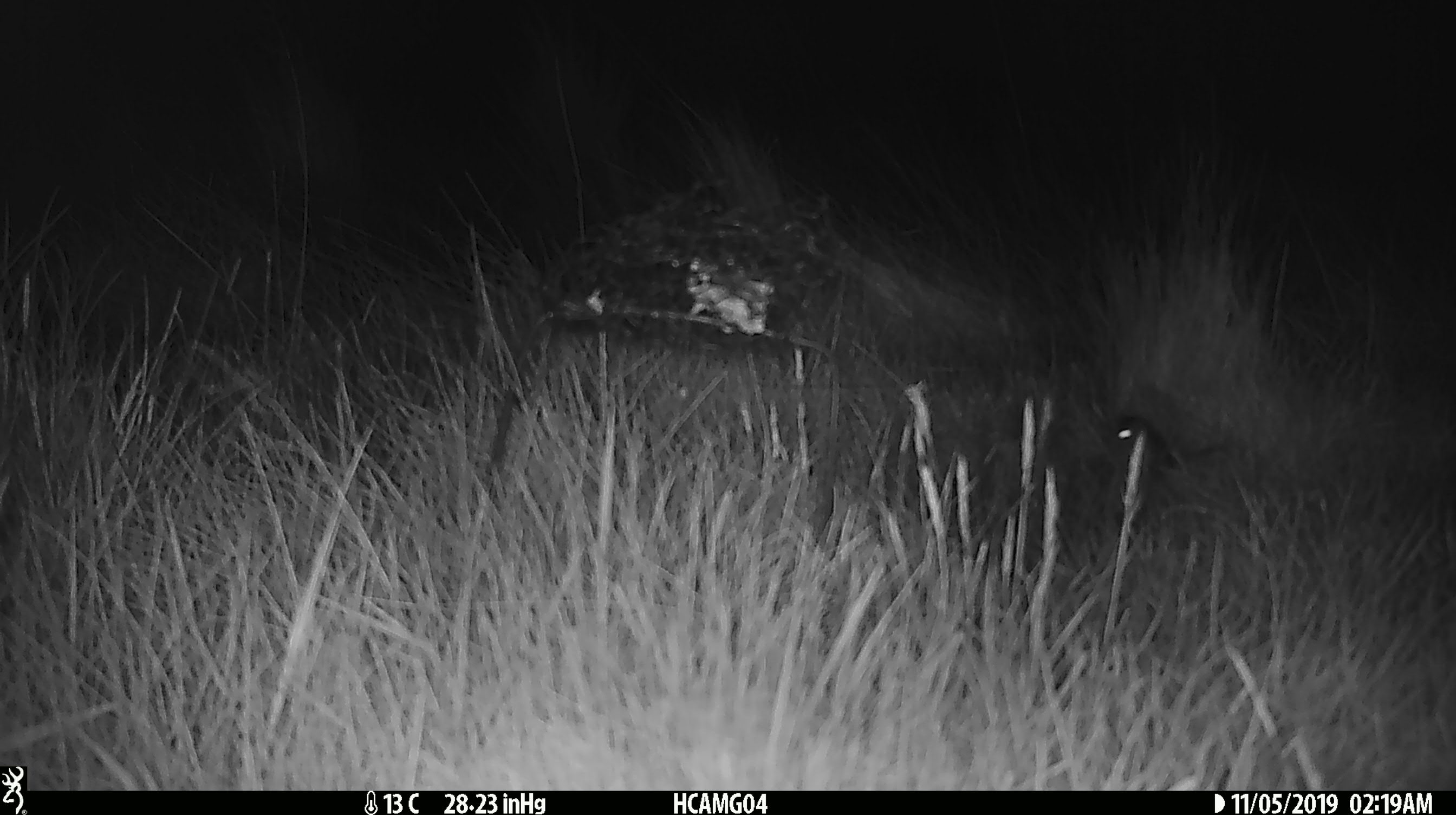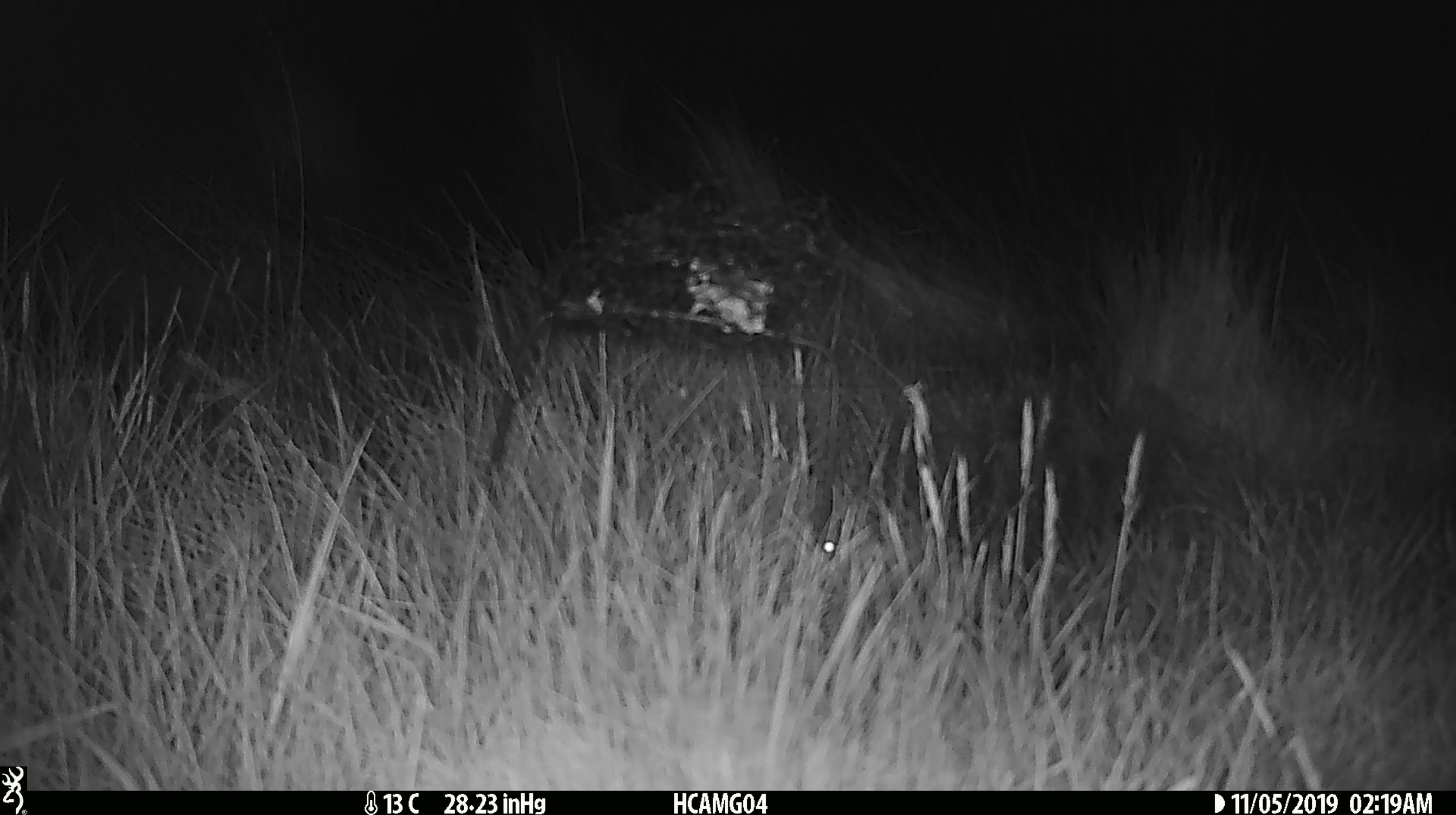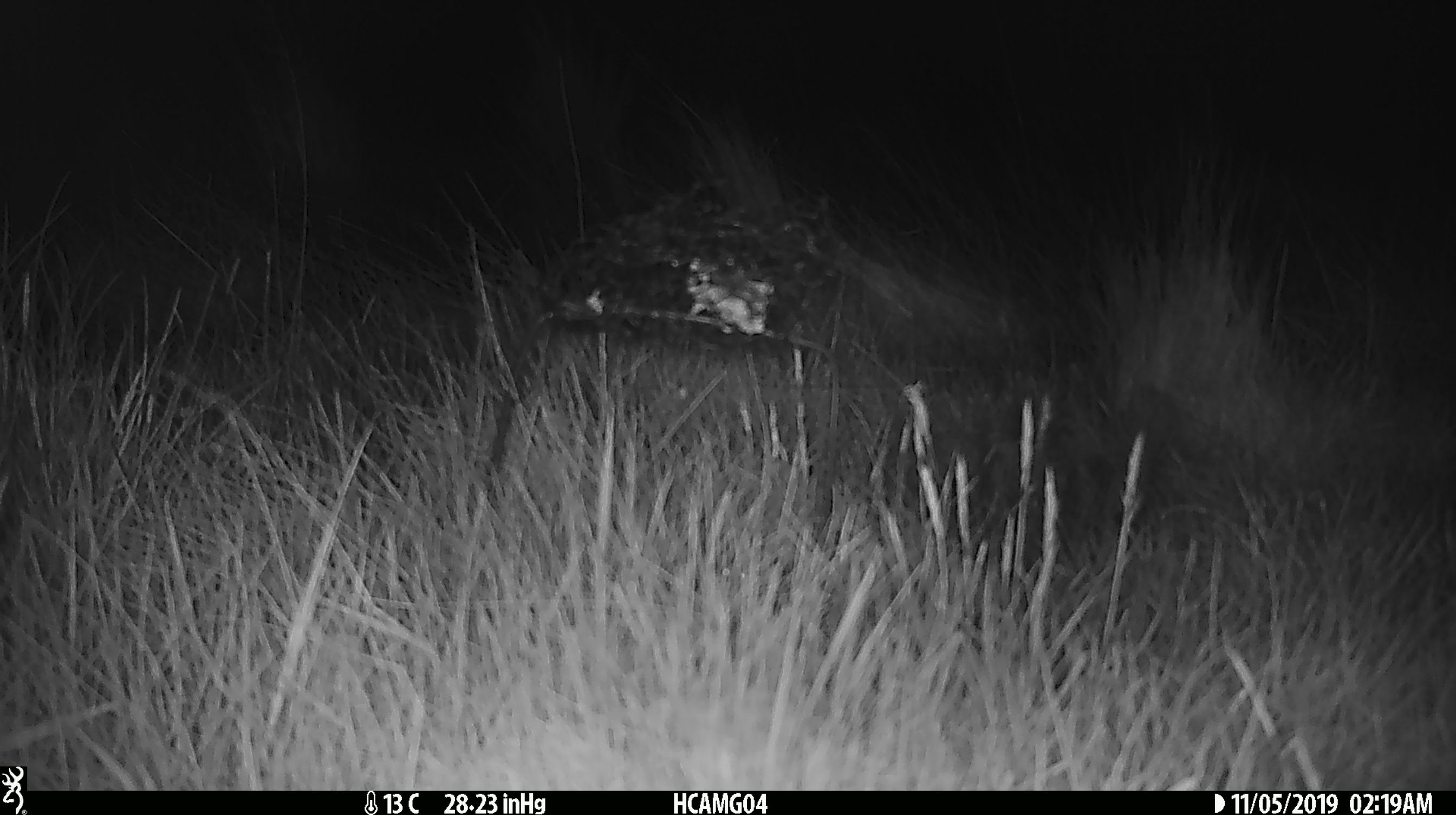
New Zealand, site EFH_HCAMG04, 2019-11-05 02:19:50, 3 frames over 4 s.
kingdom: Animalia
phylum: Chordata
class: Mammalia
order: Rodentia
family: Muridae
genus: Mus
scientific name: Mus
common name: mouse